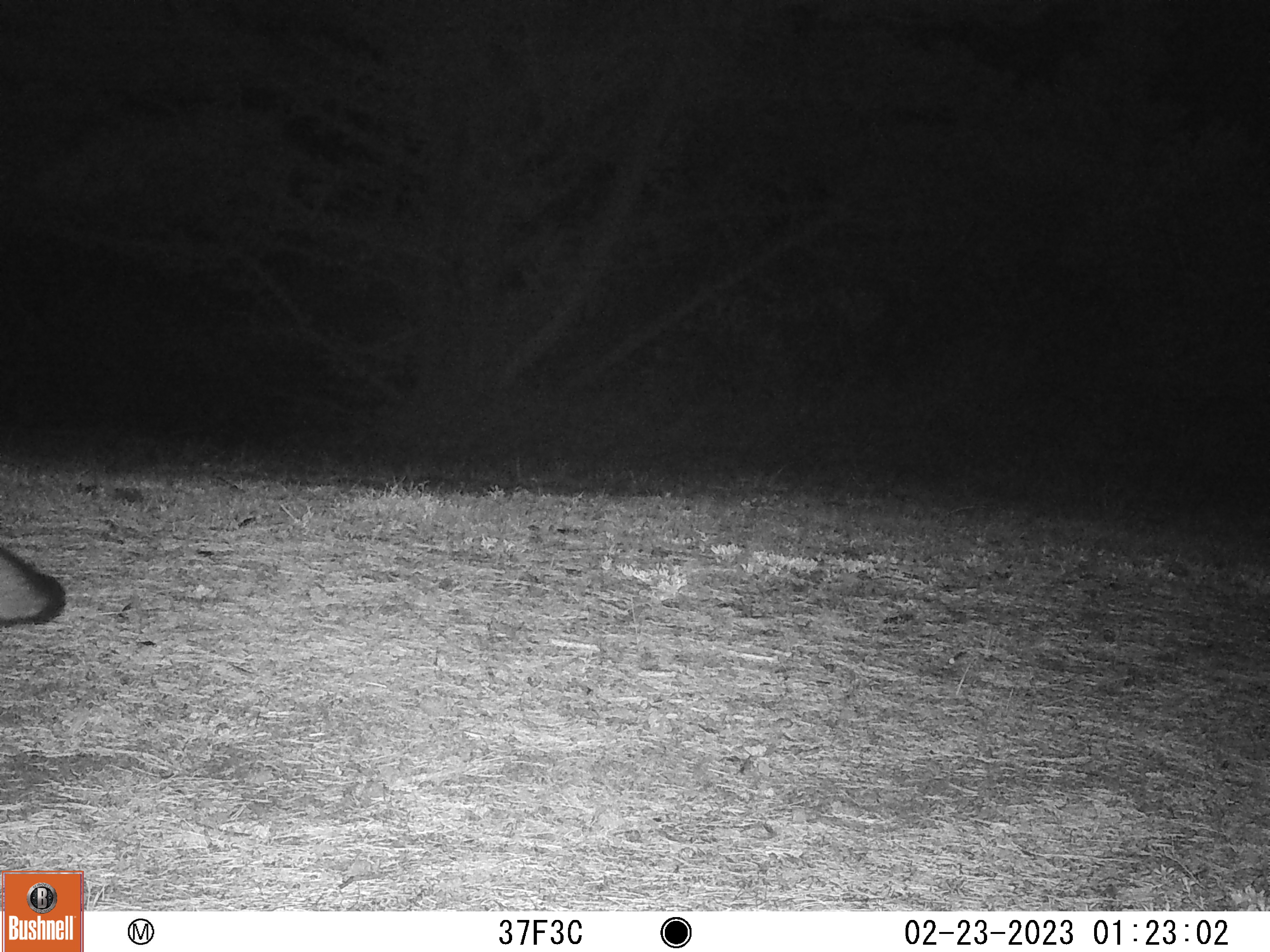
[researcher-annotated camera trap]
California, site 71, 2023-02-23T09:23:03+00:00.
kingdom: Animalia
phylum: Chordata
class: Mammalia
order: Carnivora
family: Canidae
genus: Urocyon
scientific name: Urocyon cinereoargenteus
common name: gray fox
Gray fox (Urocyon cinereoargenteus).